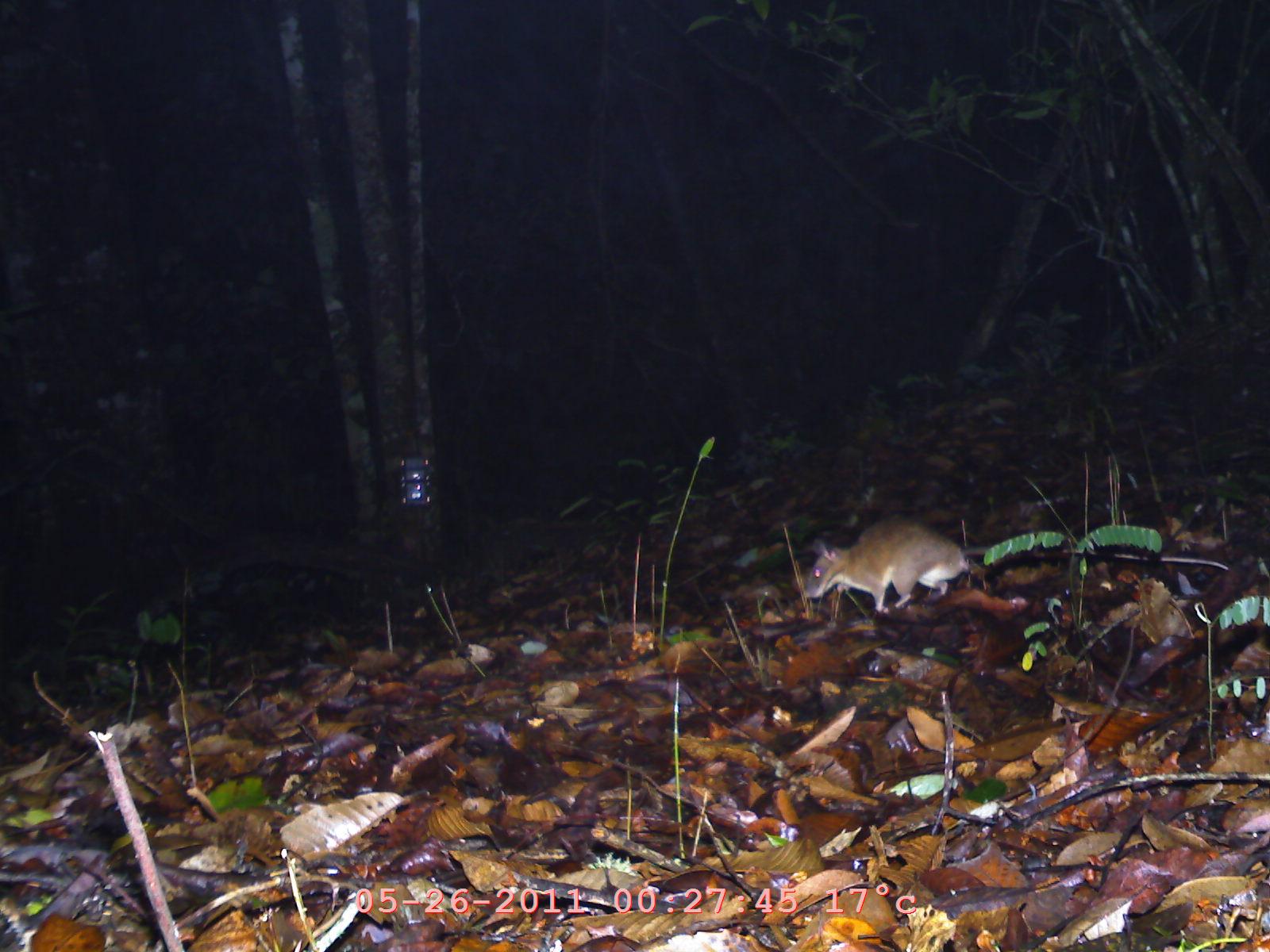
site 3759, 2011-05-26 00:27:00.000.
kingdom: Animalia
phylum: Chordata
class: Mammalia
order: Rodentia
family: Muridae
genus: Rattus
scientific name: Rattus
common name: rodent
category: unknown rat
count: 1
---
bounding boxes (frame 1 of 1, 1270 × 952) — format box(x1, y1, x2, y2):
unknown rat: box(803, 515, 1228, 615)